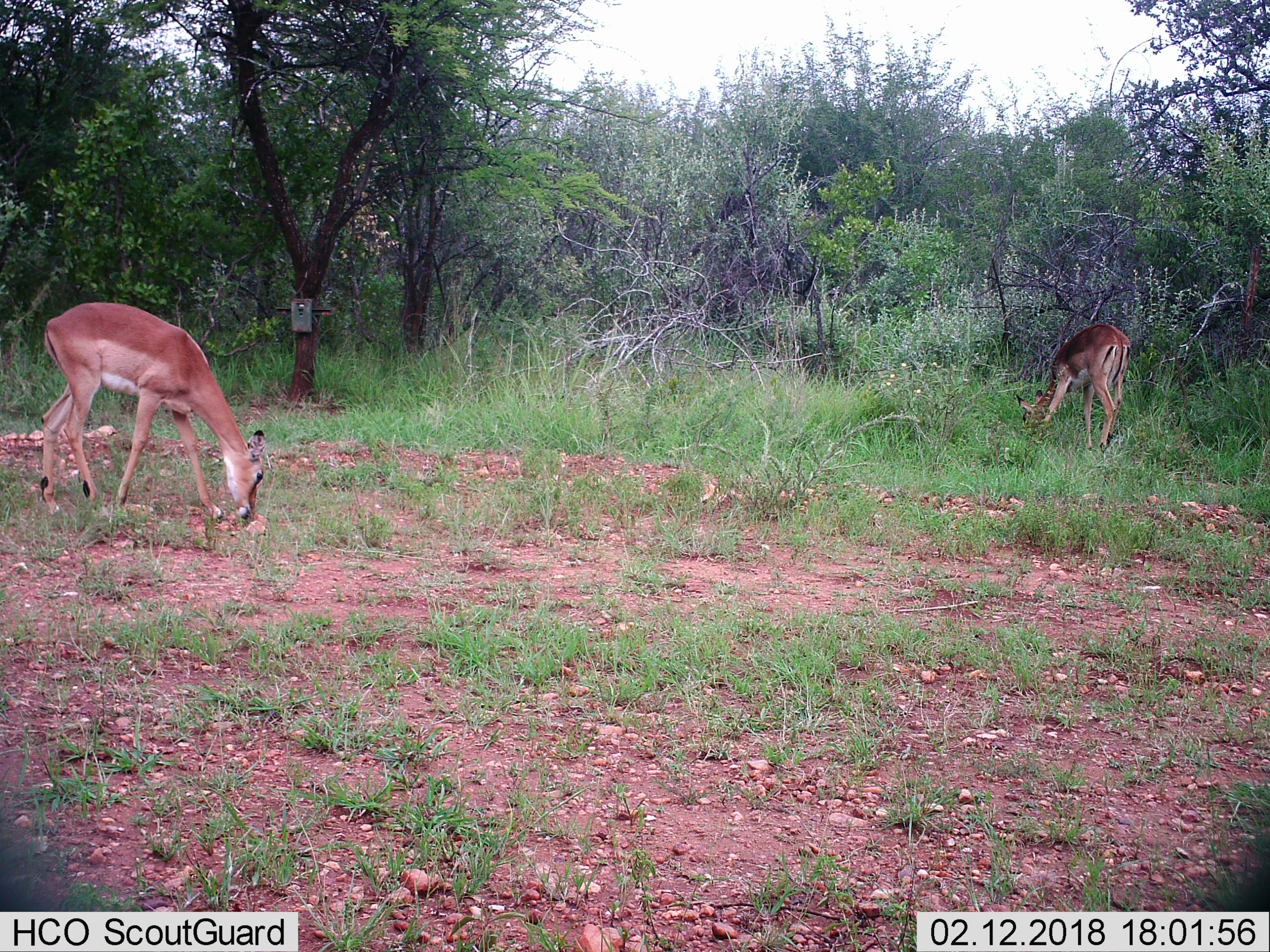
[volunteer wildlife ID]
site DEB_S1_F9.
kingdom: Animalia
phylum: Chordata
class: Mammalia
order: Artiodactyla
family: Bovidae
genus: Aepyceros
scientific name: Aepyceros melampus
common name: impala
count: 2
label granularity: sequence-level